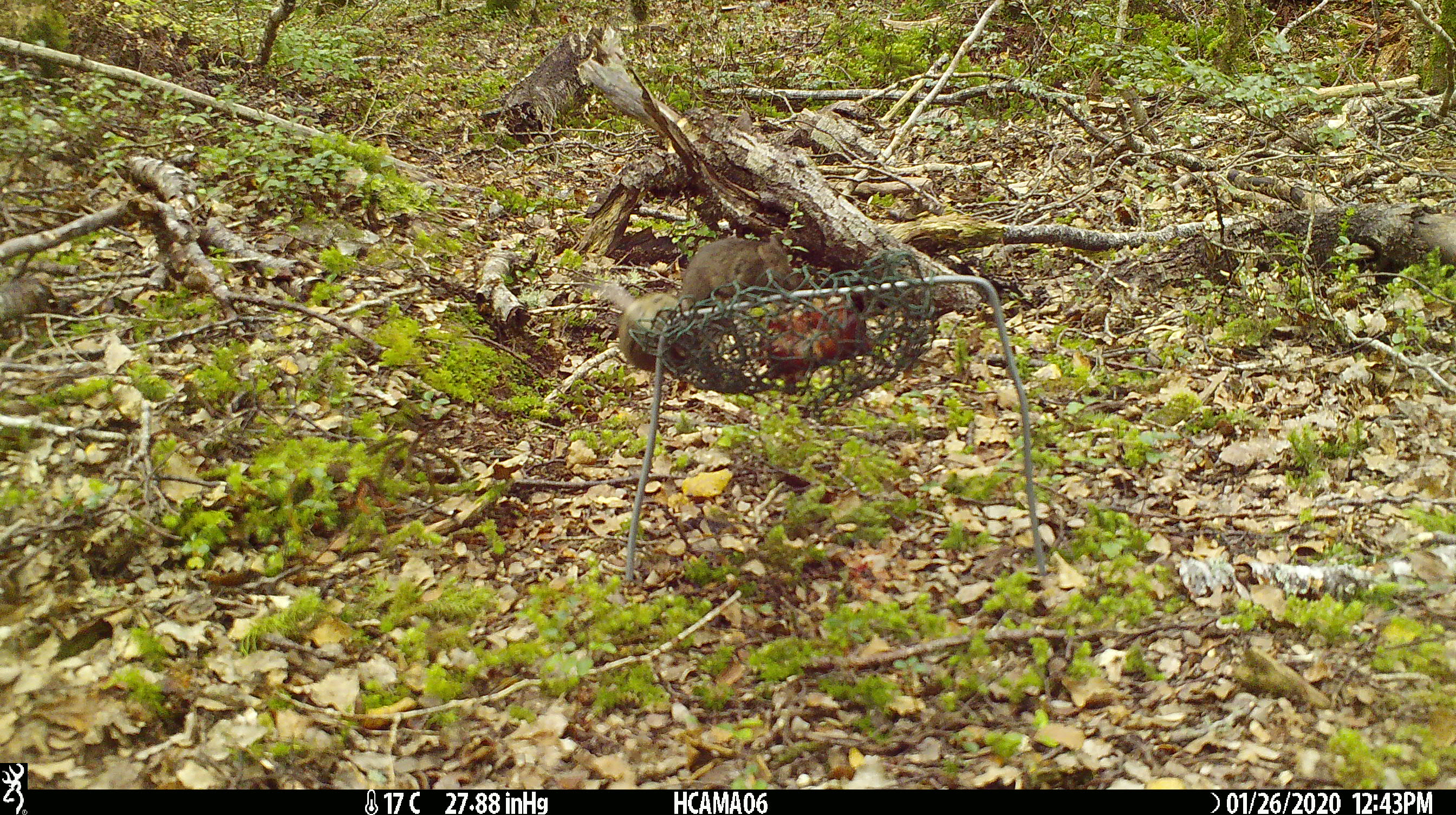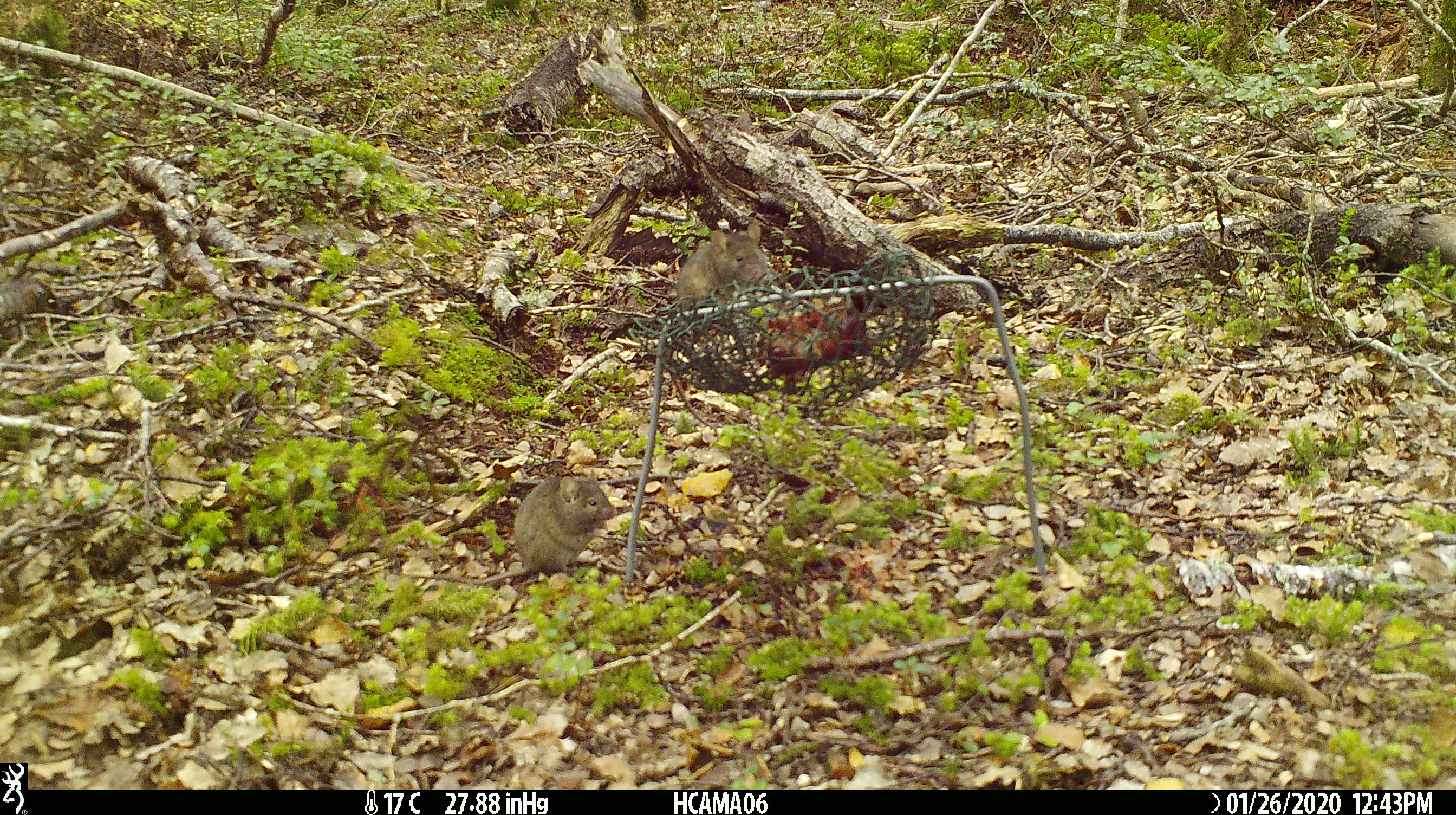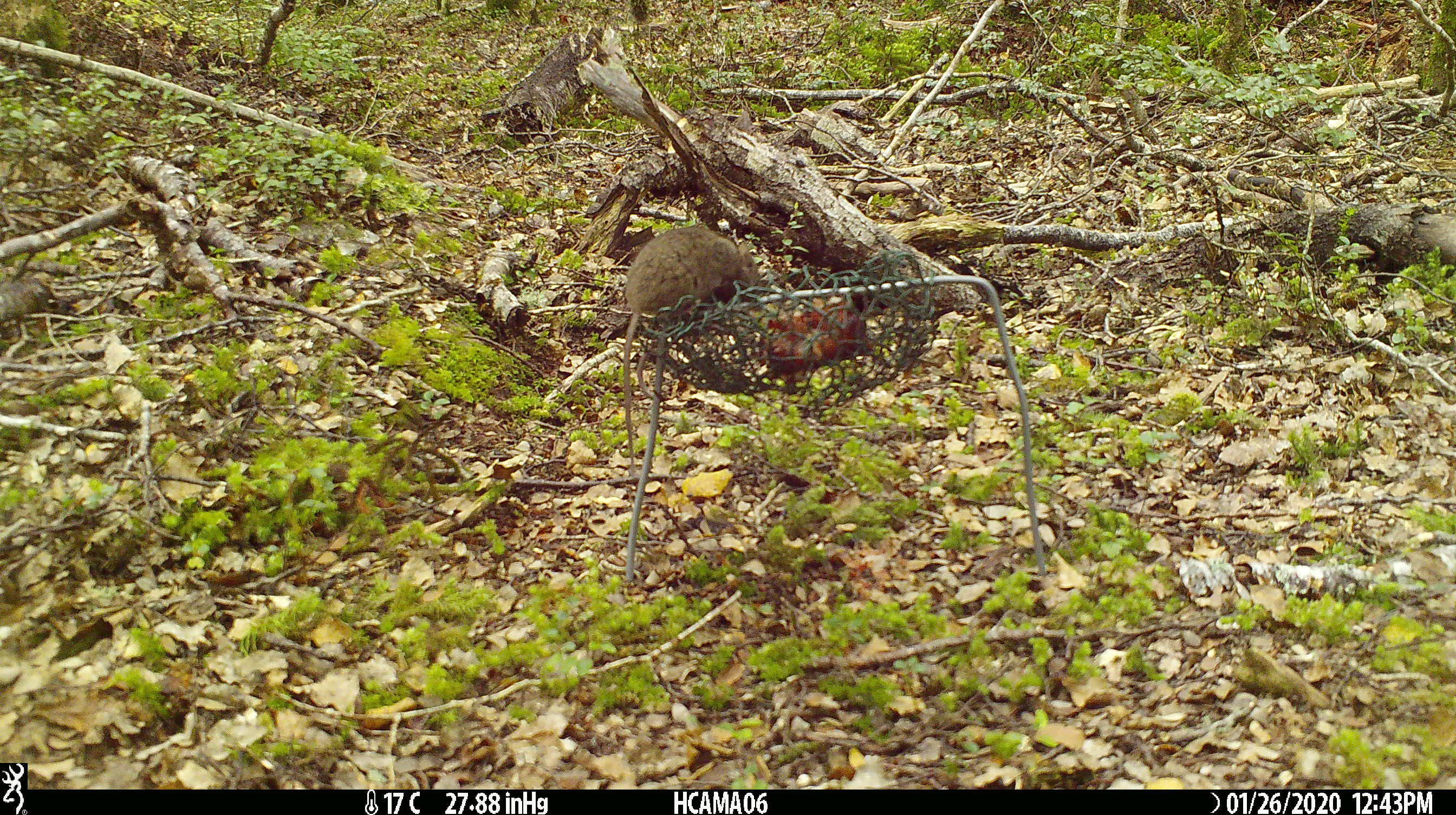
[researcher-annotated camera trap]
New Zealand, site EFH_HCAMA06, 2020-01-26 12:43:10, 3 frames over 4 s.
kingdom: Animalia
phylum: Chordata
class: Mammalia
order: Rodentia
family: Muridae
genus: Mus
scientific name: Mus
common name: mouse